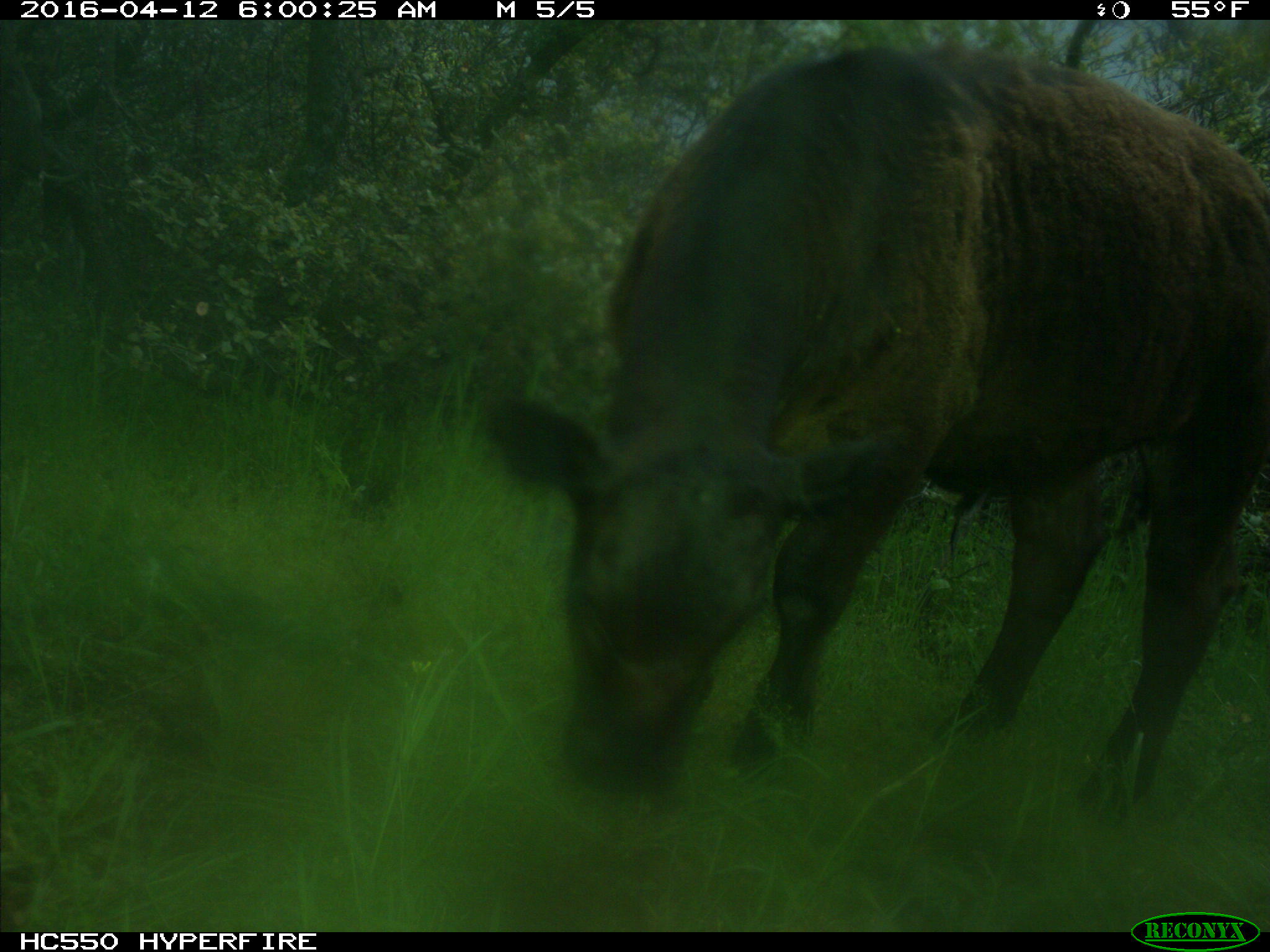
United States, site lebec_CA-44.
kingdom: Animalia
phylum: Chordata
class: Mammalia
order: Artiodactyla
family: Bovidae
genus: Bos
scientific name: Bos taurus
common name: domestic cow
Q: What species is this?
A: Bos taurus (domestic cow).